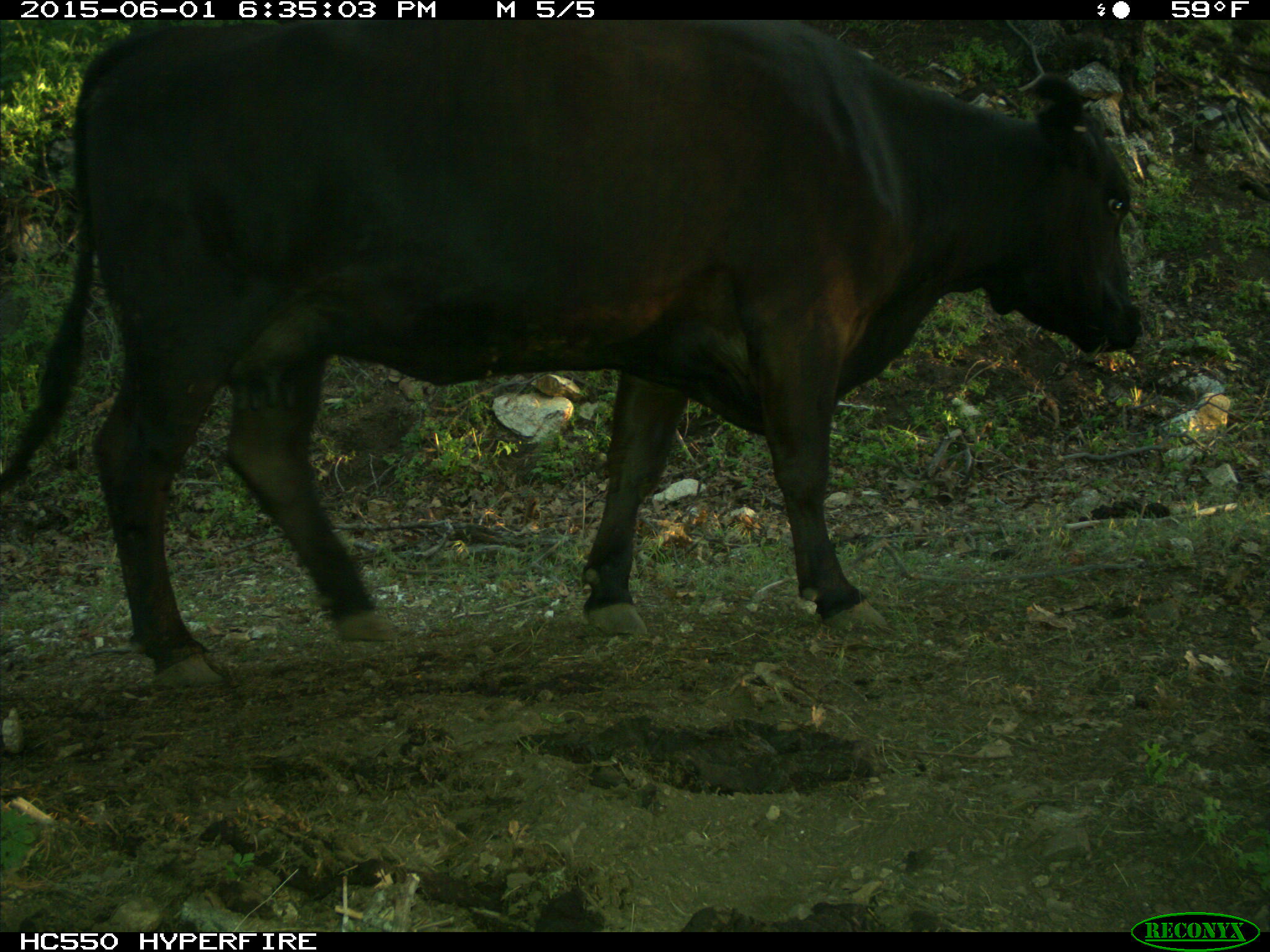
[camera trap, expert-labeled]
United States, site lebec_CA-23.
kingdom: Animalia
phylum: Chordata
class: Mammalia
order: Artiodactyla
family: Bovidae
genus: Bos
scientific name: Bos taurus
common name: domestic cow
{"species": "Bos taurus (domestic cow)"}